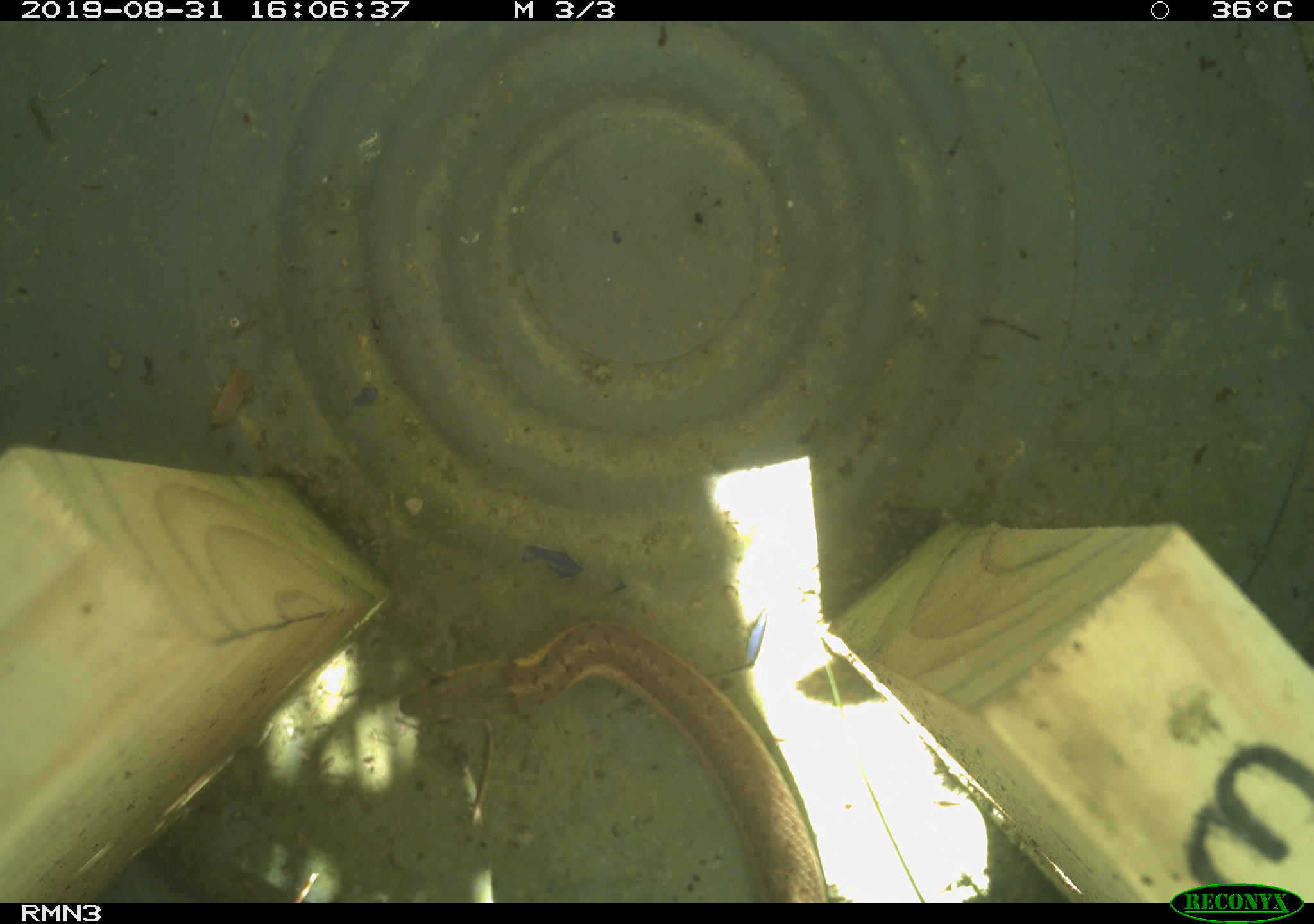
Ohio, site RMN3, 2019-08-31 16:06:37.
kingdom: Animalia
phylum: Chordata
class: Reptilia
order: Squamata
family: Colubridae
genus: Thamnophis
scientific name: Thamnophis sirtalis sirtalis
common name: eastern gartersnake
Eastern gartersnake (Thamnophis sirtalis sirtalis).